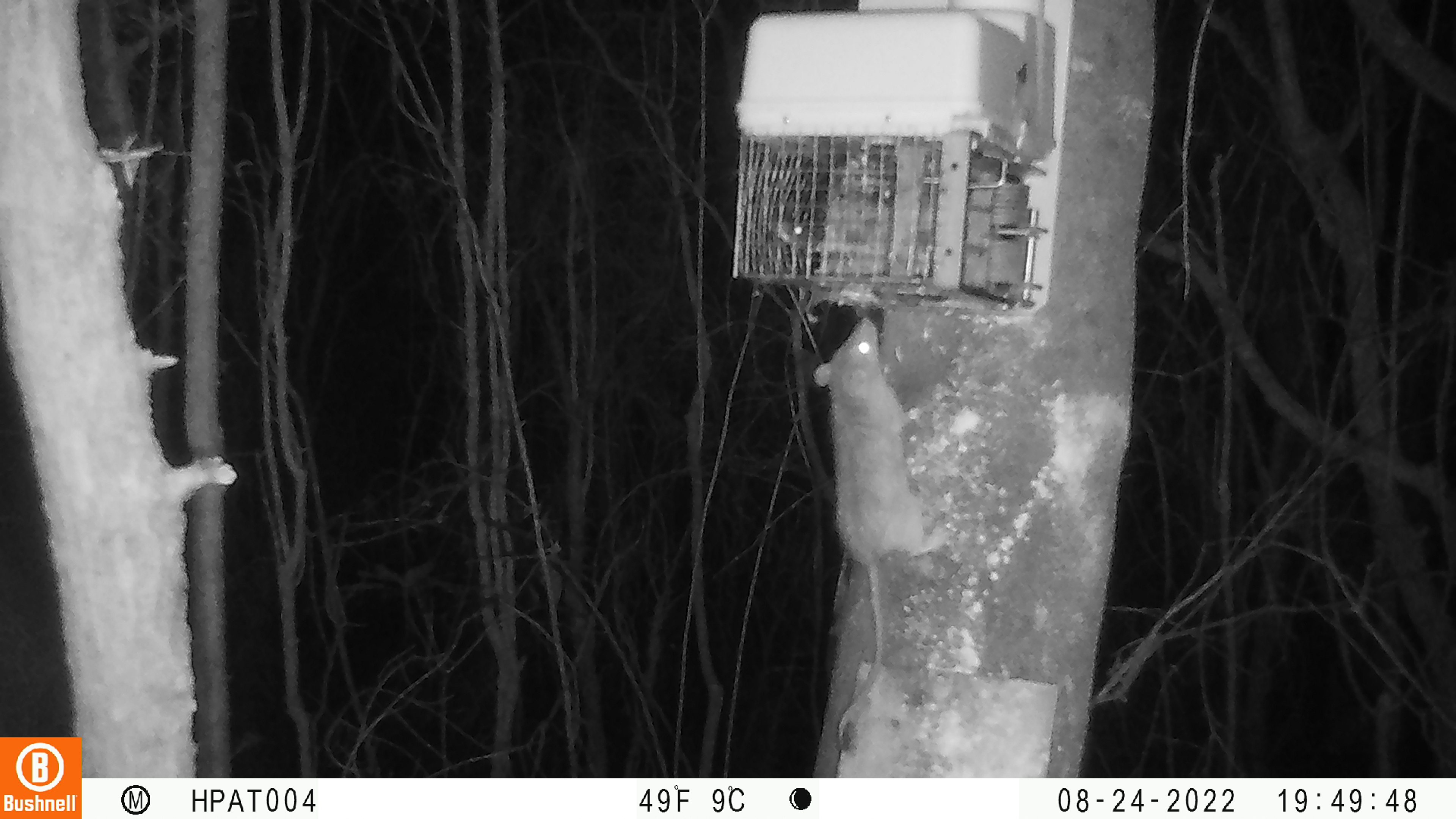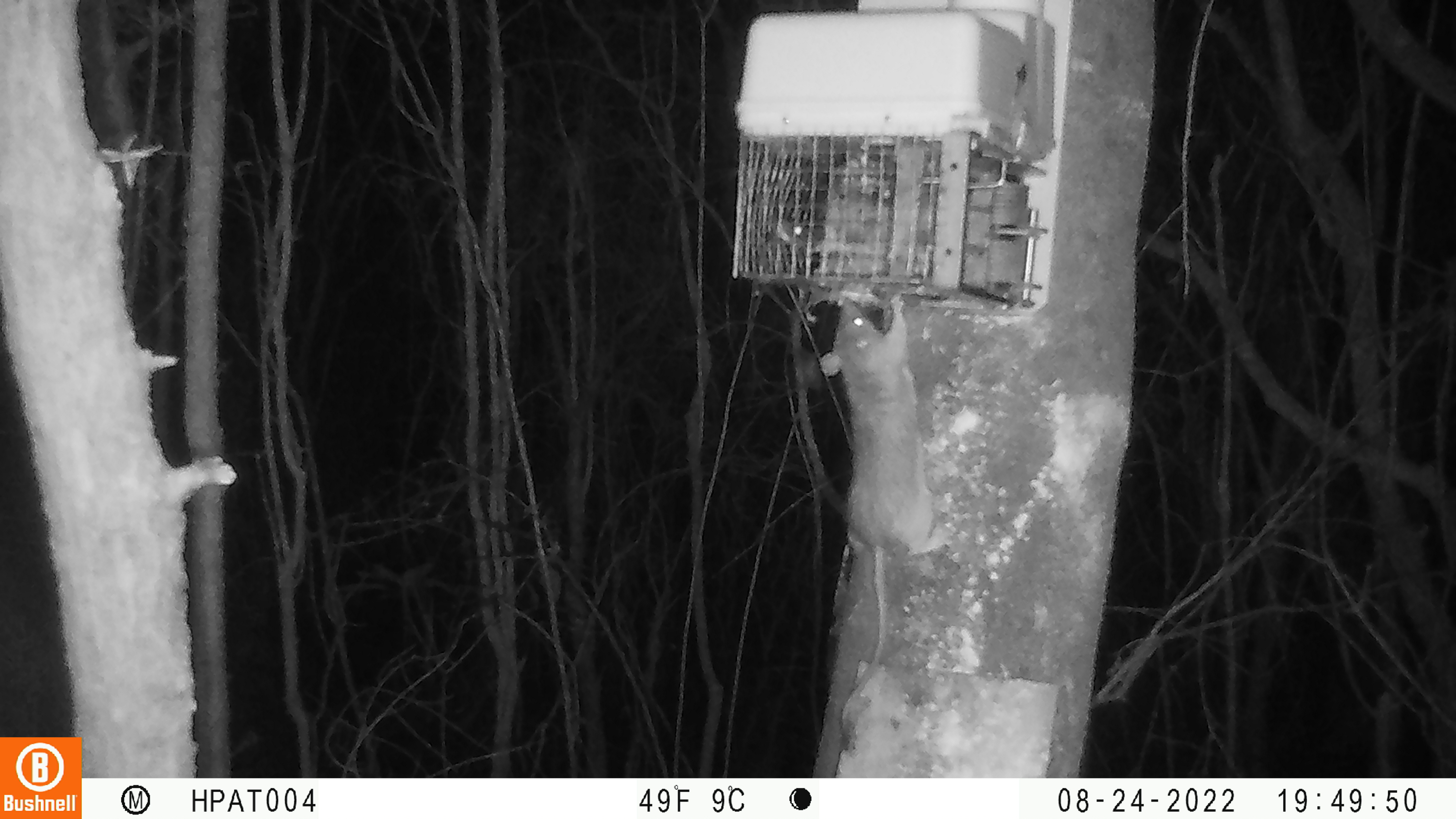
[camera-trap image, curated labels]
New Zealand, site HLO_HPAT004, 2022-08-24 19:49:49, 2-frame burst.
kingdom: Animalia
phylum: Chordata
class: Mammalia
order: Rodentia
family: Muridae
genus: Rattus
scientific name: Rattus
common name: rat